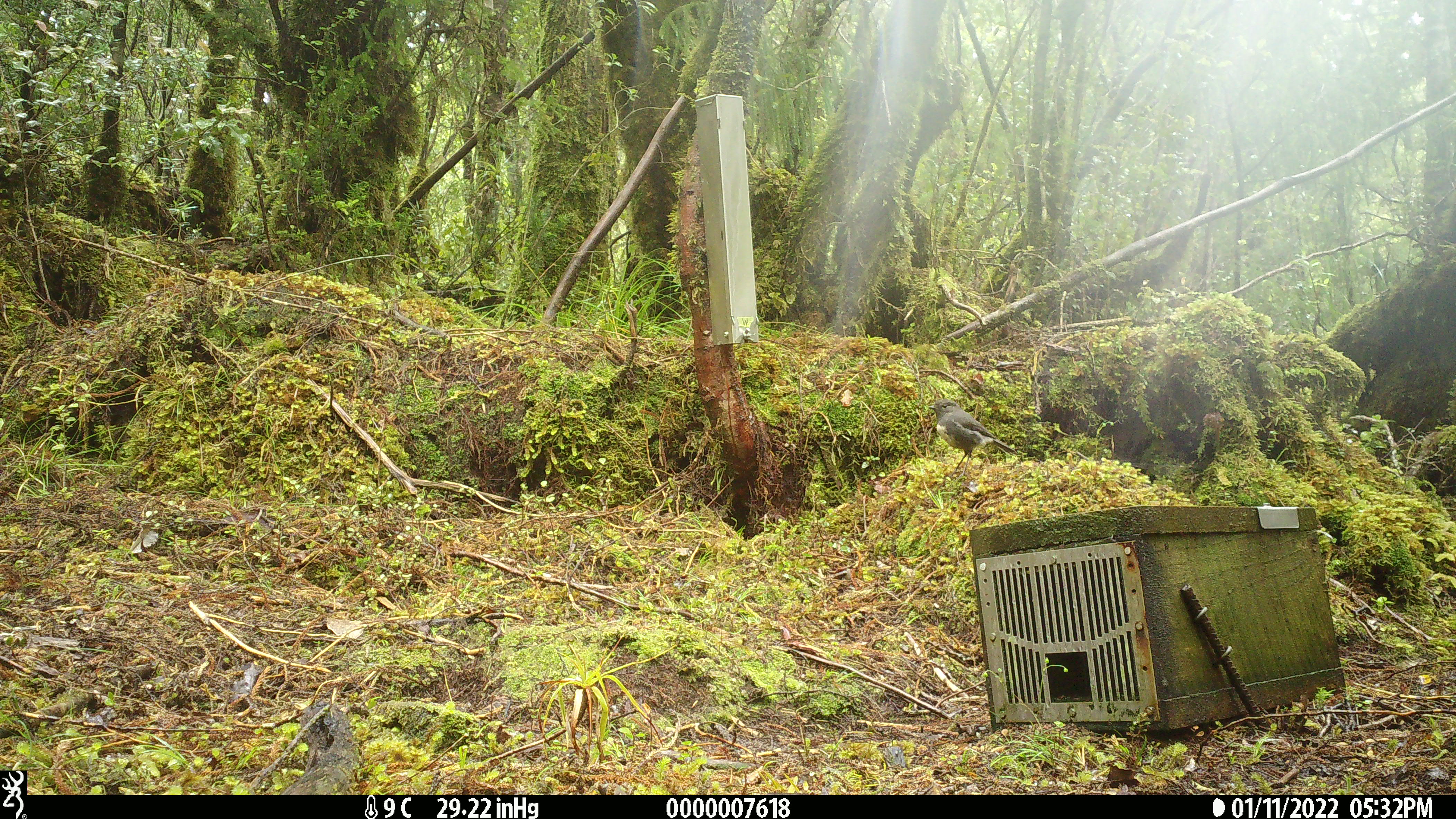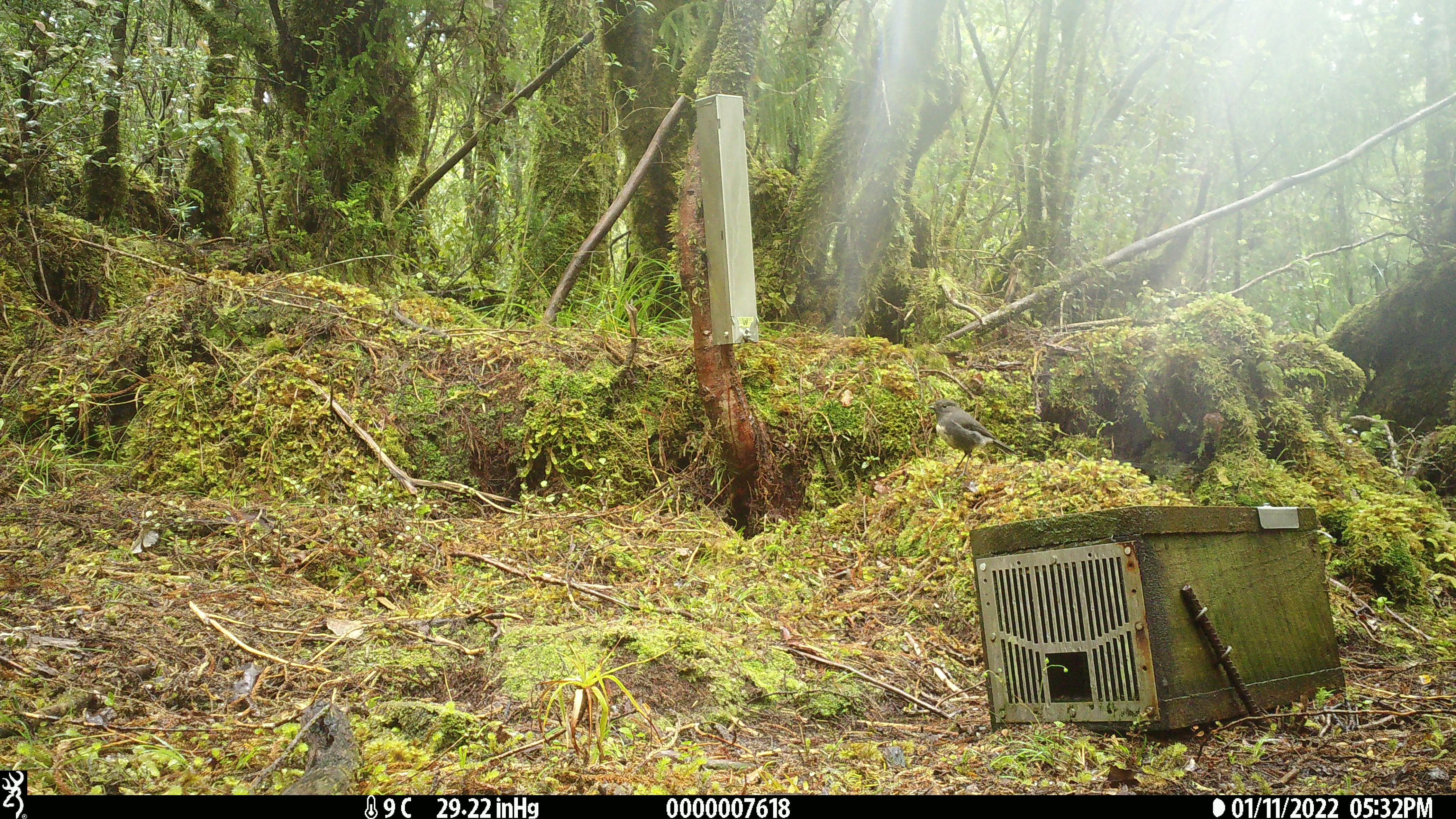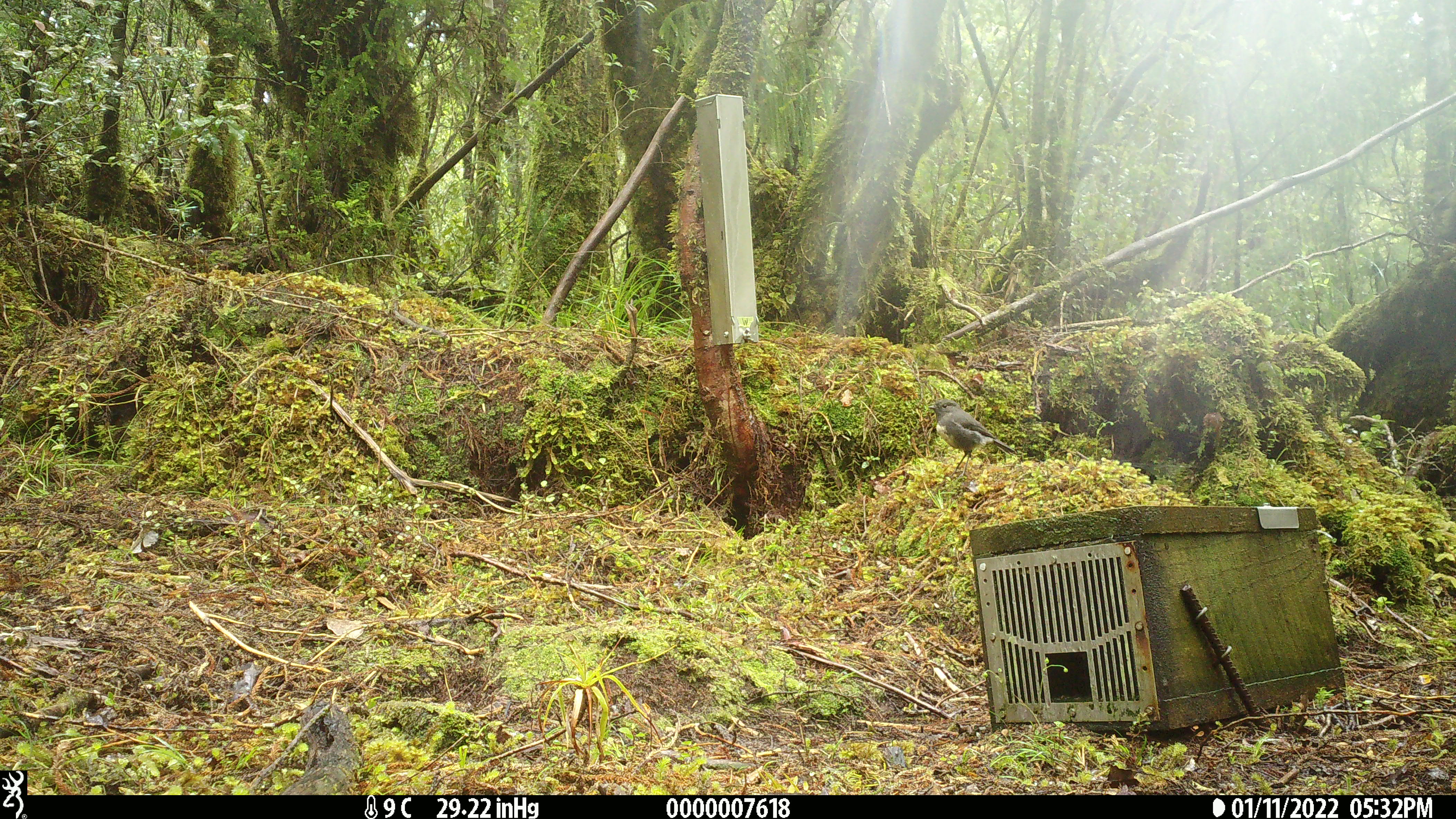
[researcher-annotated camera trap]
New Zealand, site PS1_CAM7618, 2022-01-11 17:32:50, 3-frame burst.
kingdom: Animalia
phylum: Chordata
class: Aves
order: Passeriformes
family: Petroicidae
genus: Petroica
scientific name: Petroica australis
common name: new zealand robin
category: robin